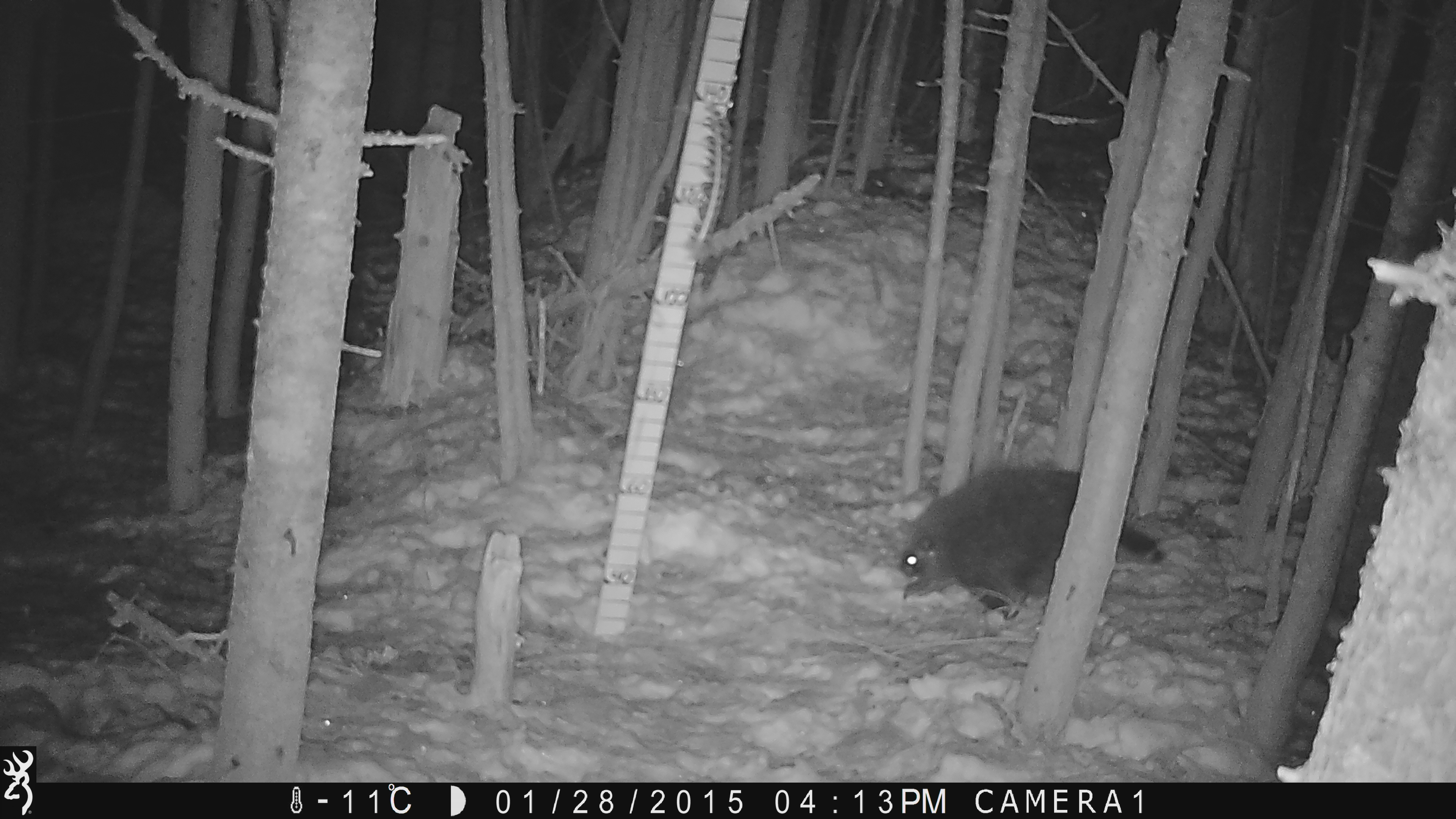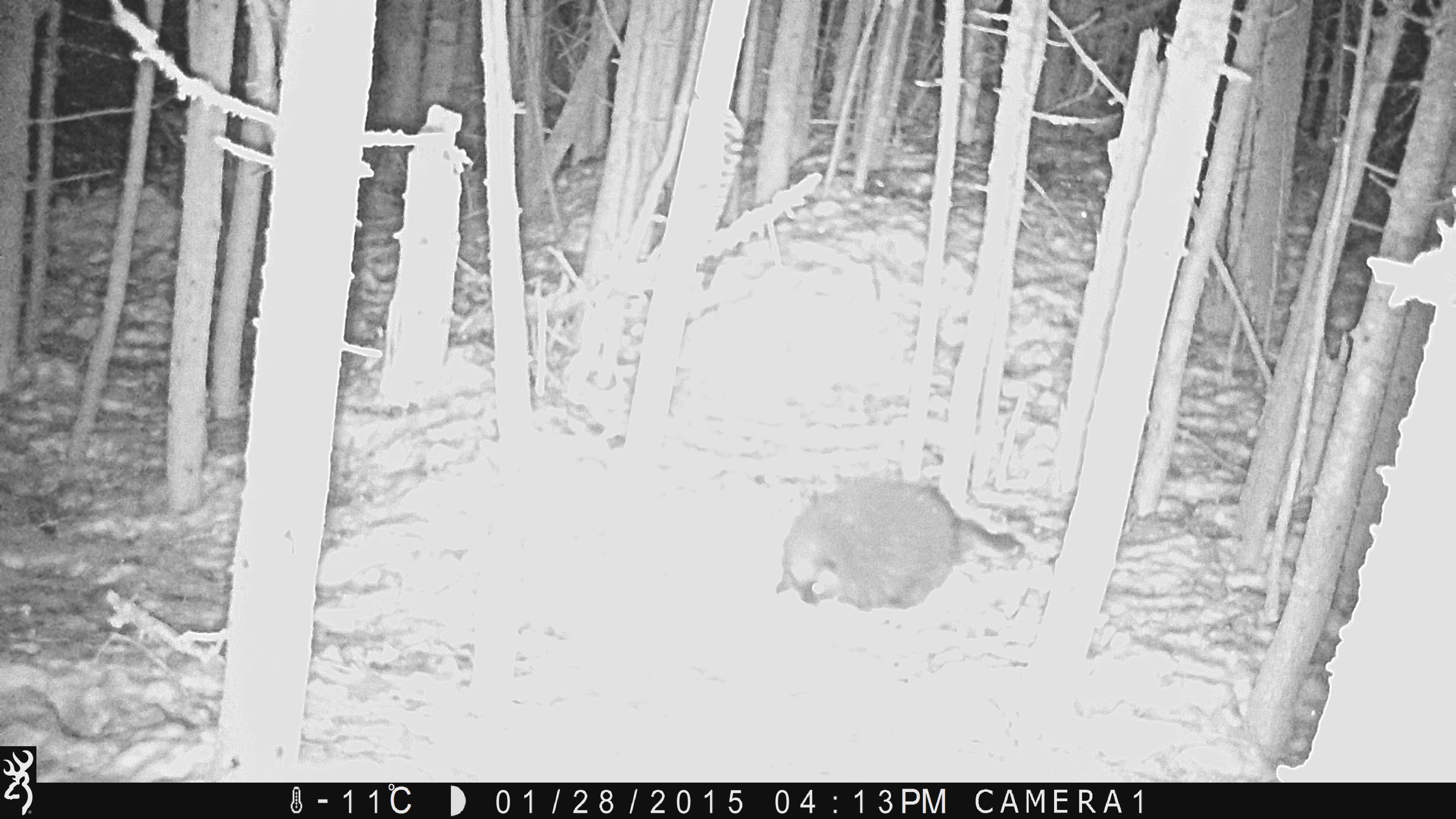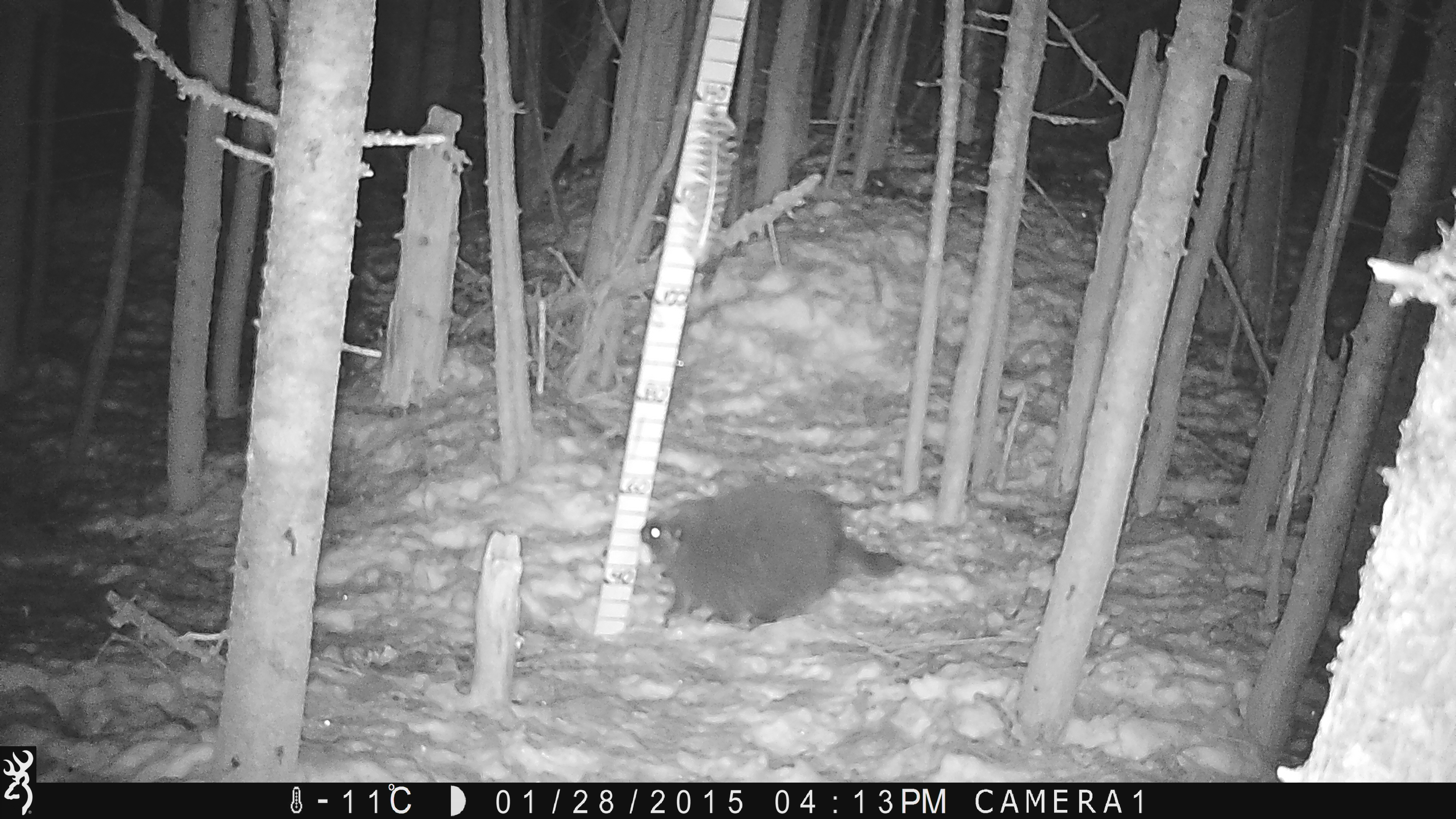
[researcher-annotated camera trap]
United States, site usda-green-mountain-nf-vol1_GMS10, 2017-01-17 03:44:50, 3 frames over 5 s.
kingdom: Animalia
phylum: Chordata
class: Mammalia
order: Rodentia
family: Erethizontidae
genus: Erethizon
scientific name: Erethizon dorsatum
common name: porcupine